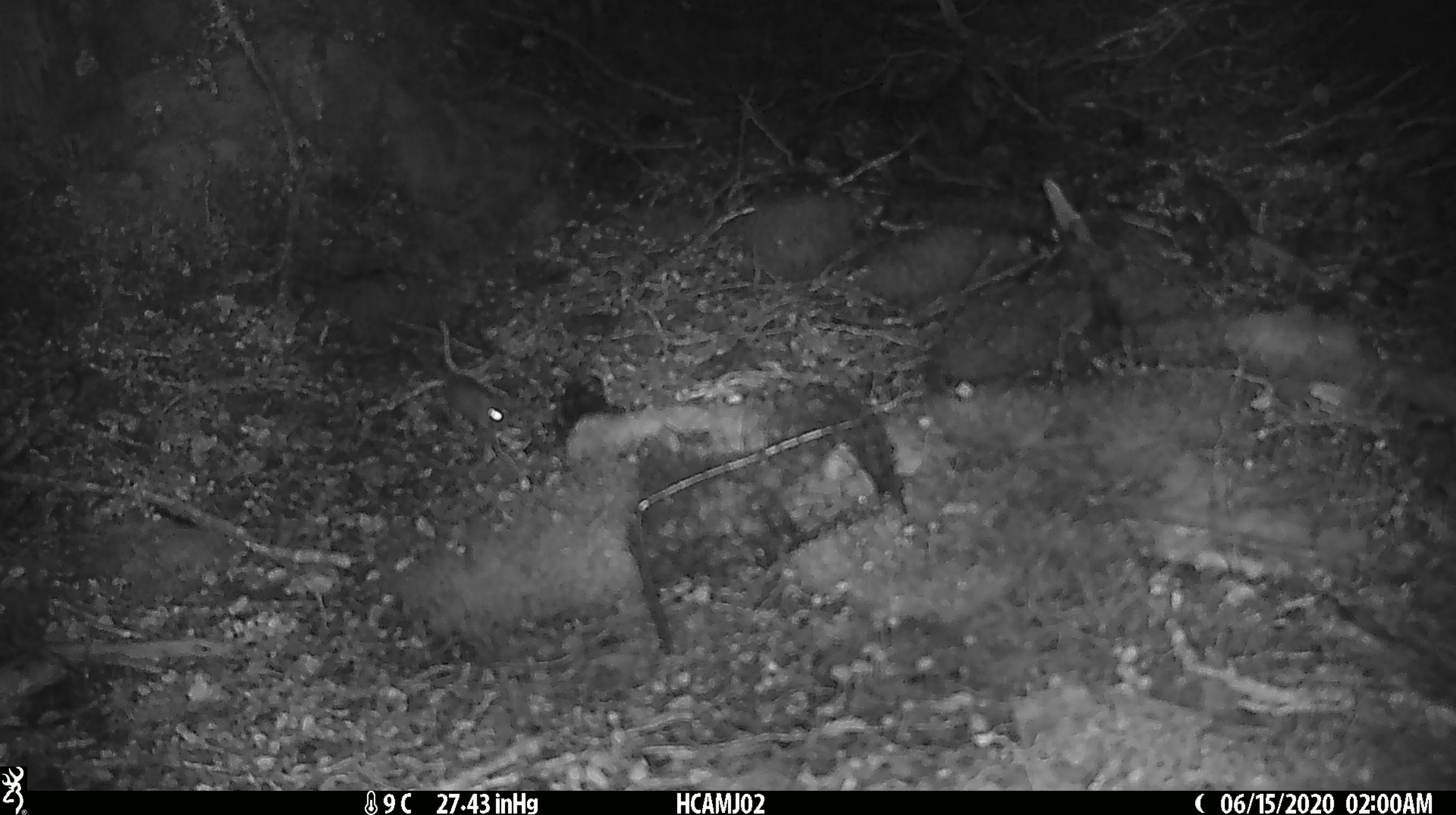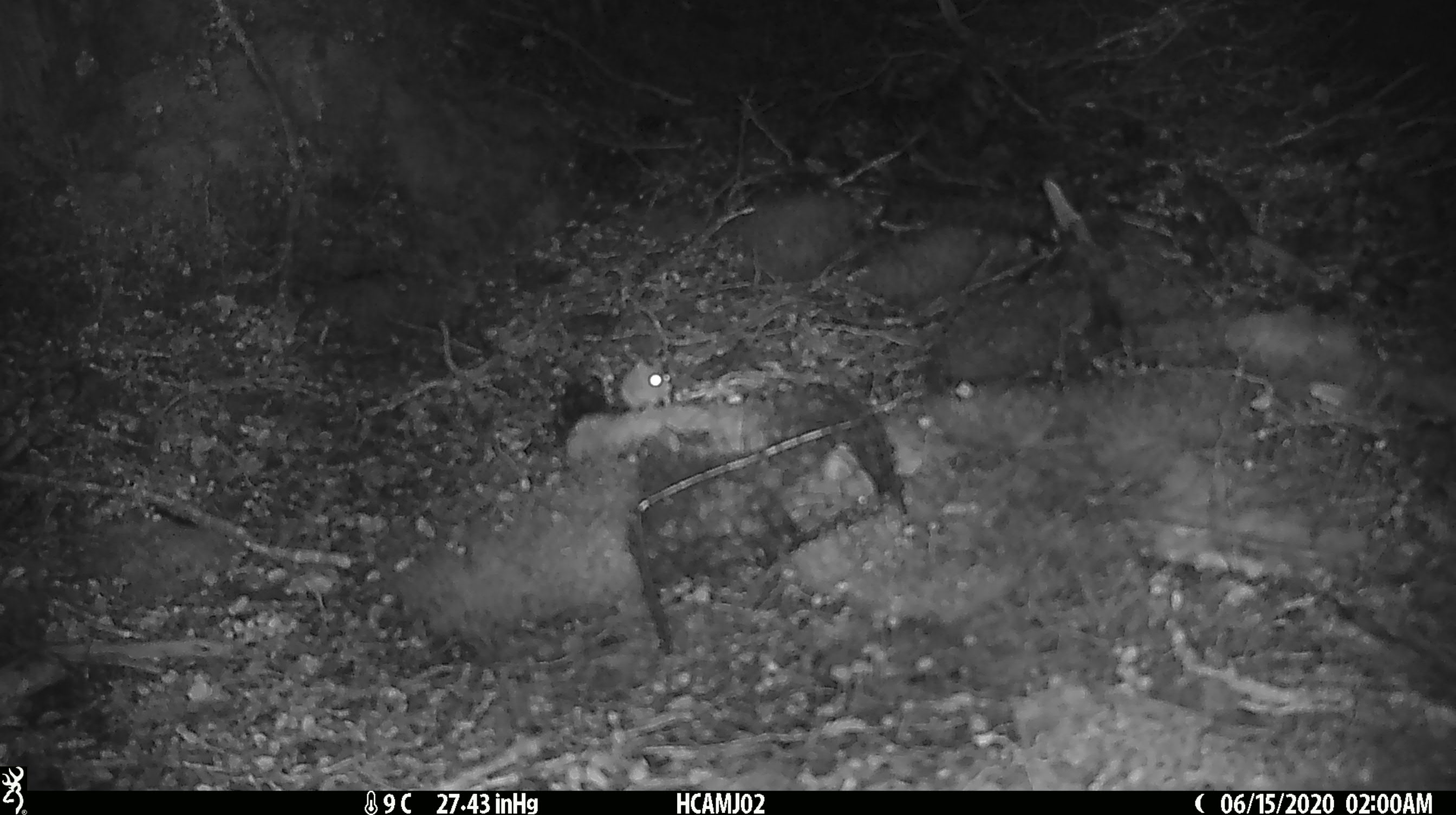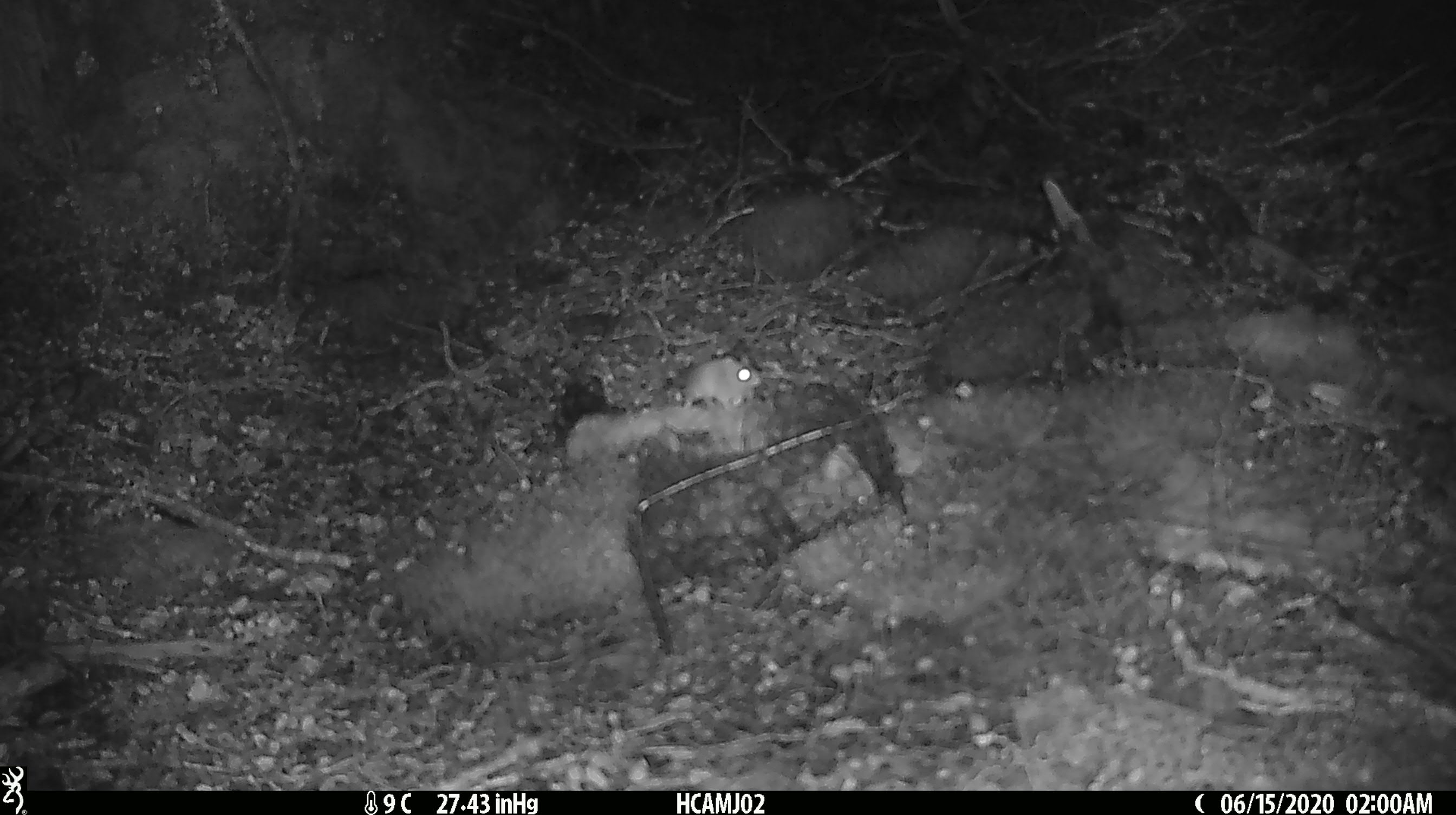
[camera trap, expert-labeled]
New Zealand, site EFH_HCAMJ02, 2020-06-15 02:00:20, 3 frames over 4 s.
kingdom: Animalia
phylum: Chordata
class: Mammalia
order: Rodentia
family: Muridae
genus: Mus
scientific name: Mus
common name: mouse